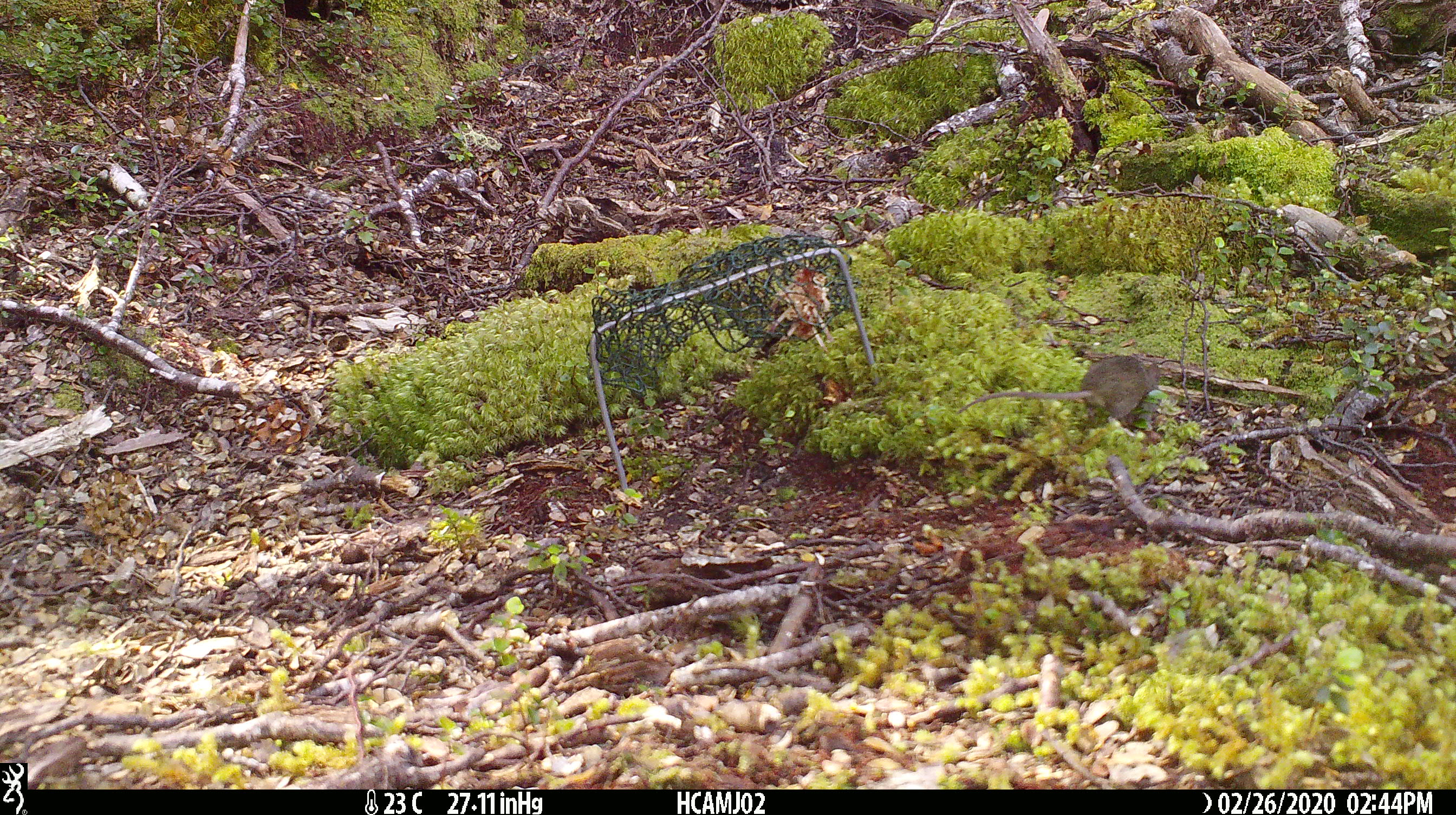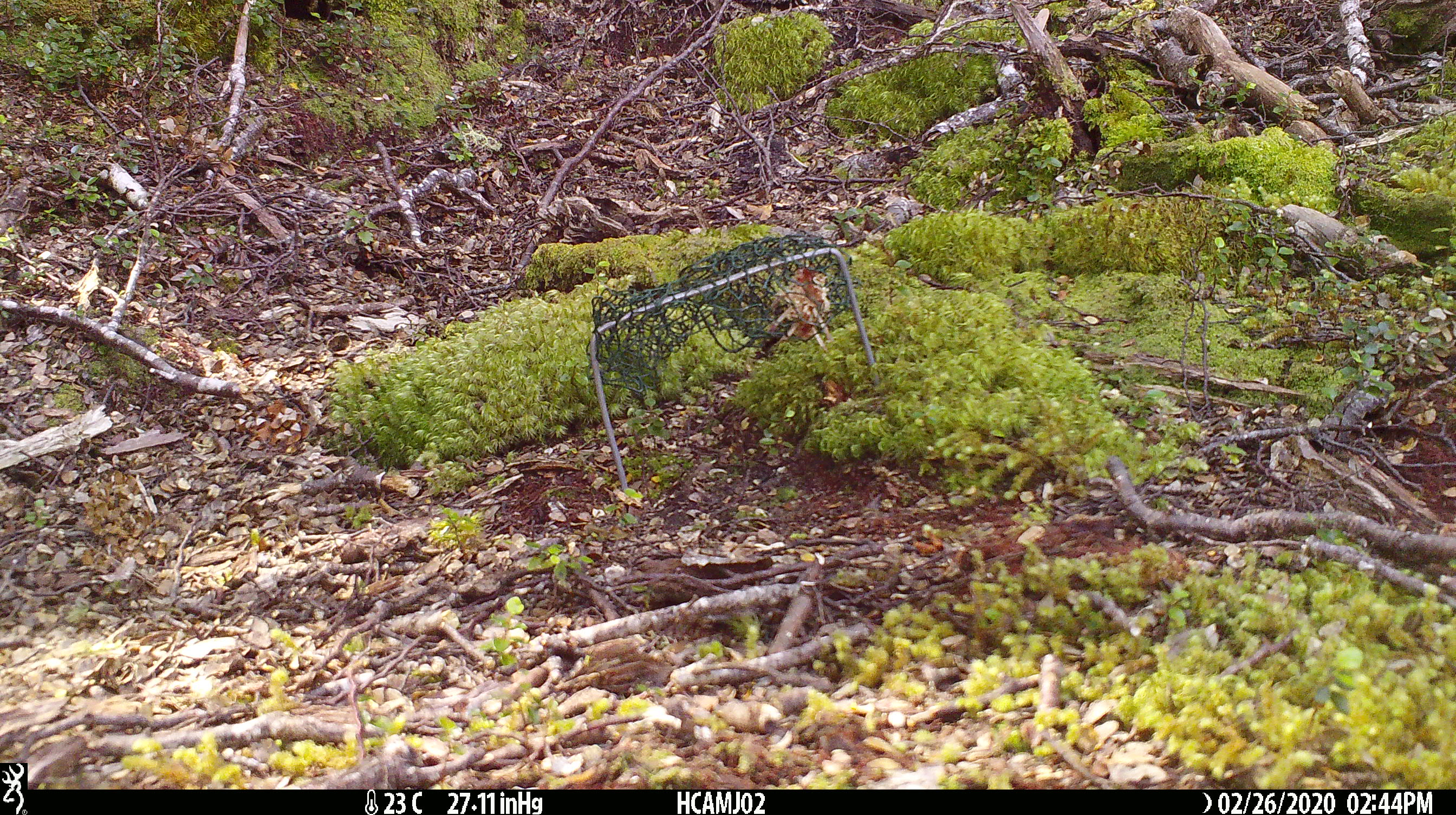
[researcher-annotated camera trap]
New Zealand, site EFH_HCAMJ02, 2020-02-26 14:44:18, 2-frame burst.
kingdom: Animalia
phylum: Chordata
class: Mammalia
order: Rodentia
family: Muridae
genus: Mus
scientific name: Mus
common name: mouse